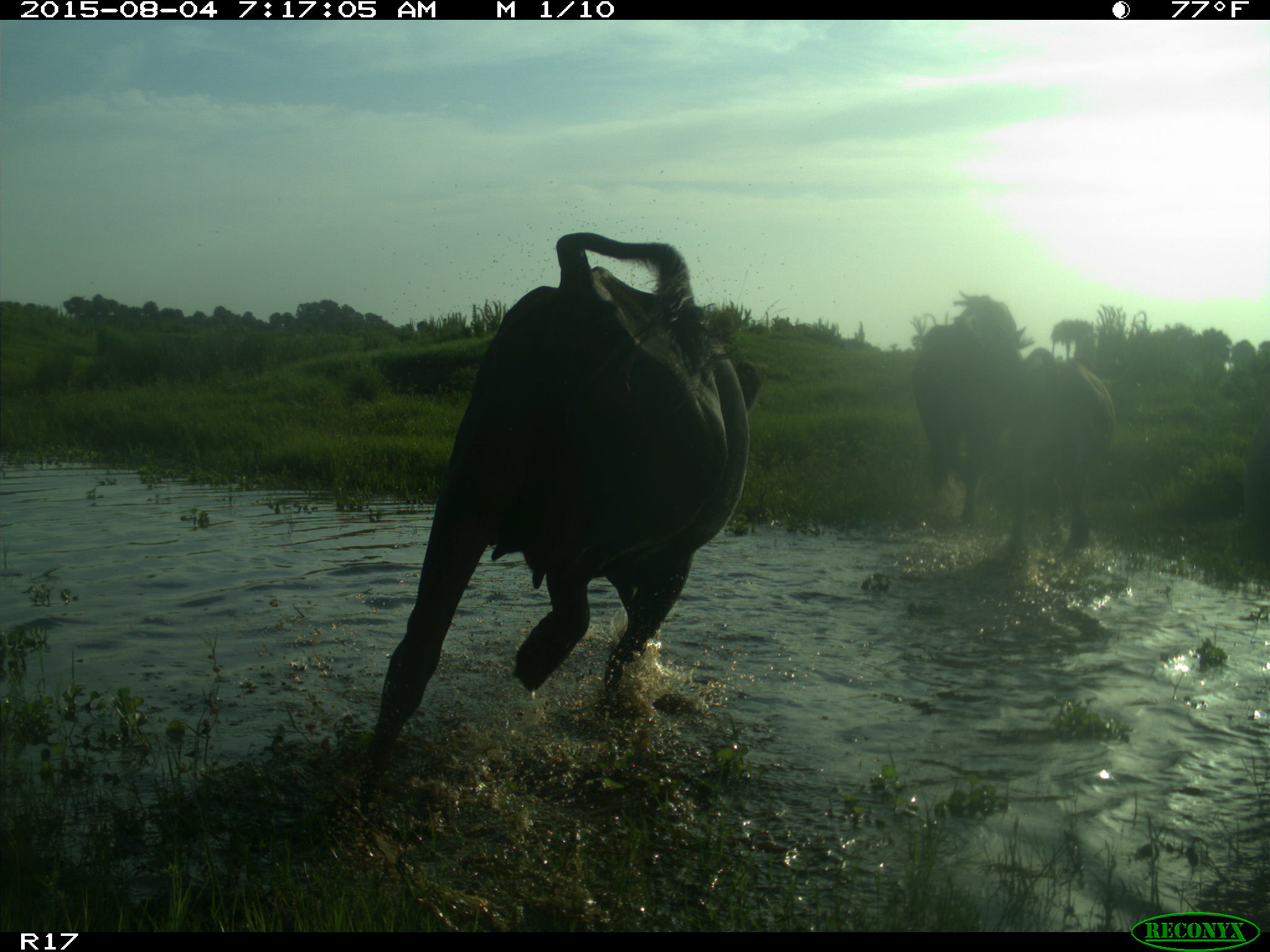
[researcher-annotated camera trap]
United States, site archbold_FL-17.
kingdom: Animalia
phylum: Chordata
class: Mammalia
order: Artiodactyla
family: Bovidae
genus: Bos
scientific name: Bos taurus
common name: domestic cow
Bos taurus (domestic cow).